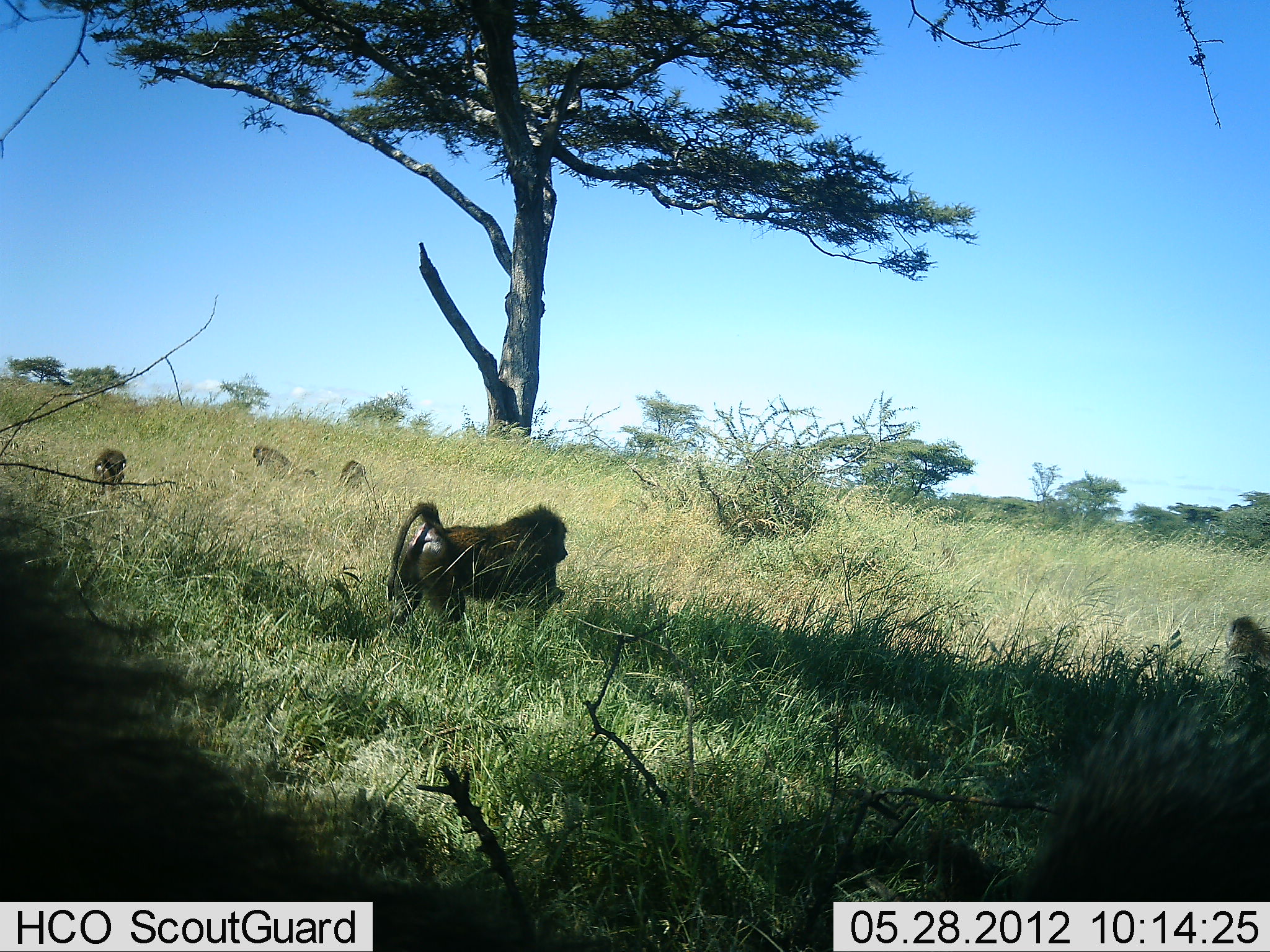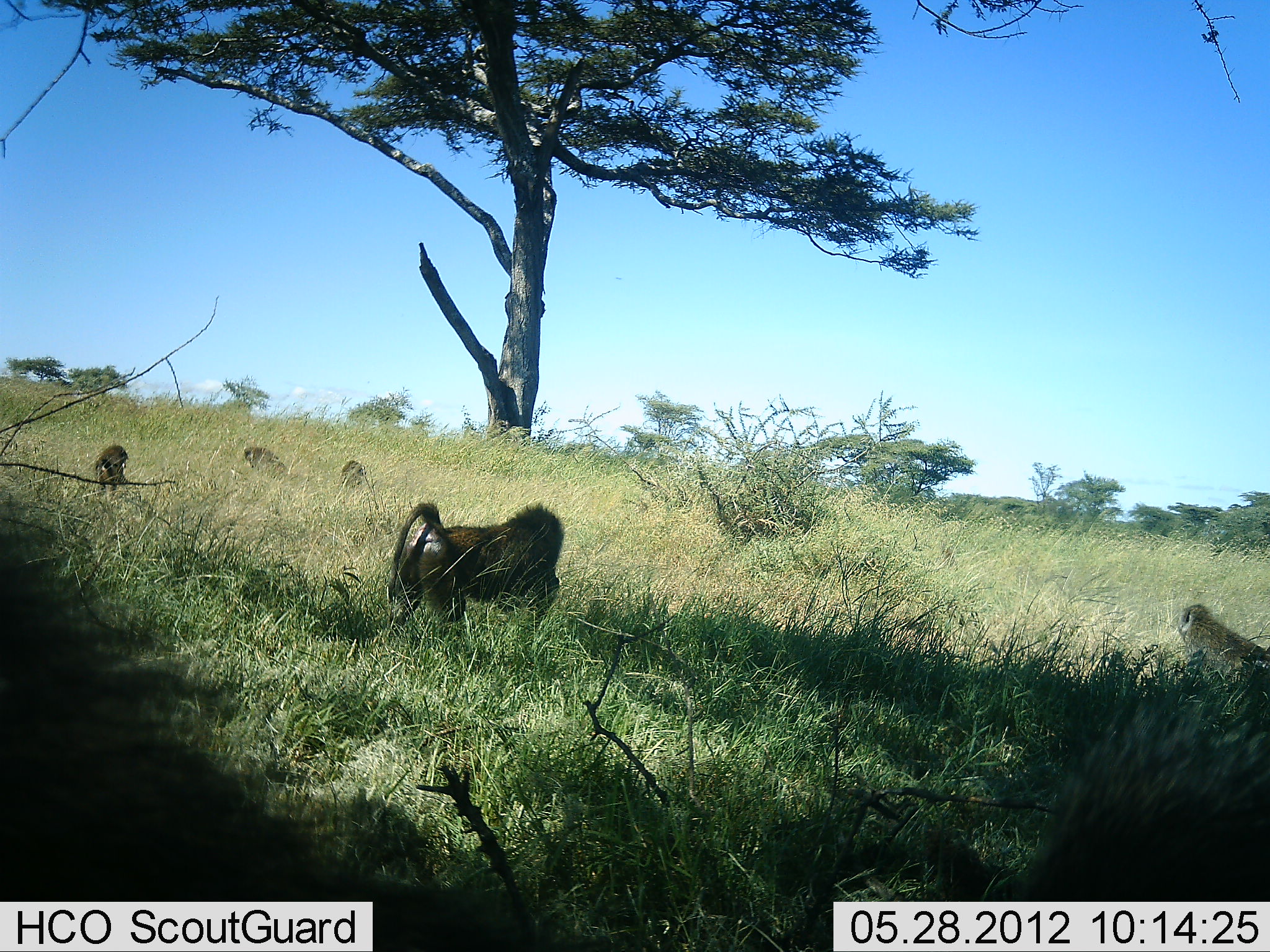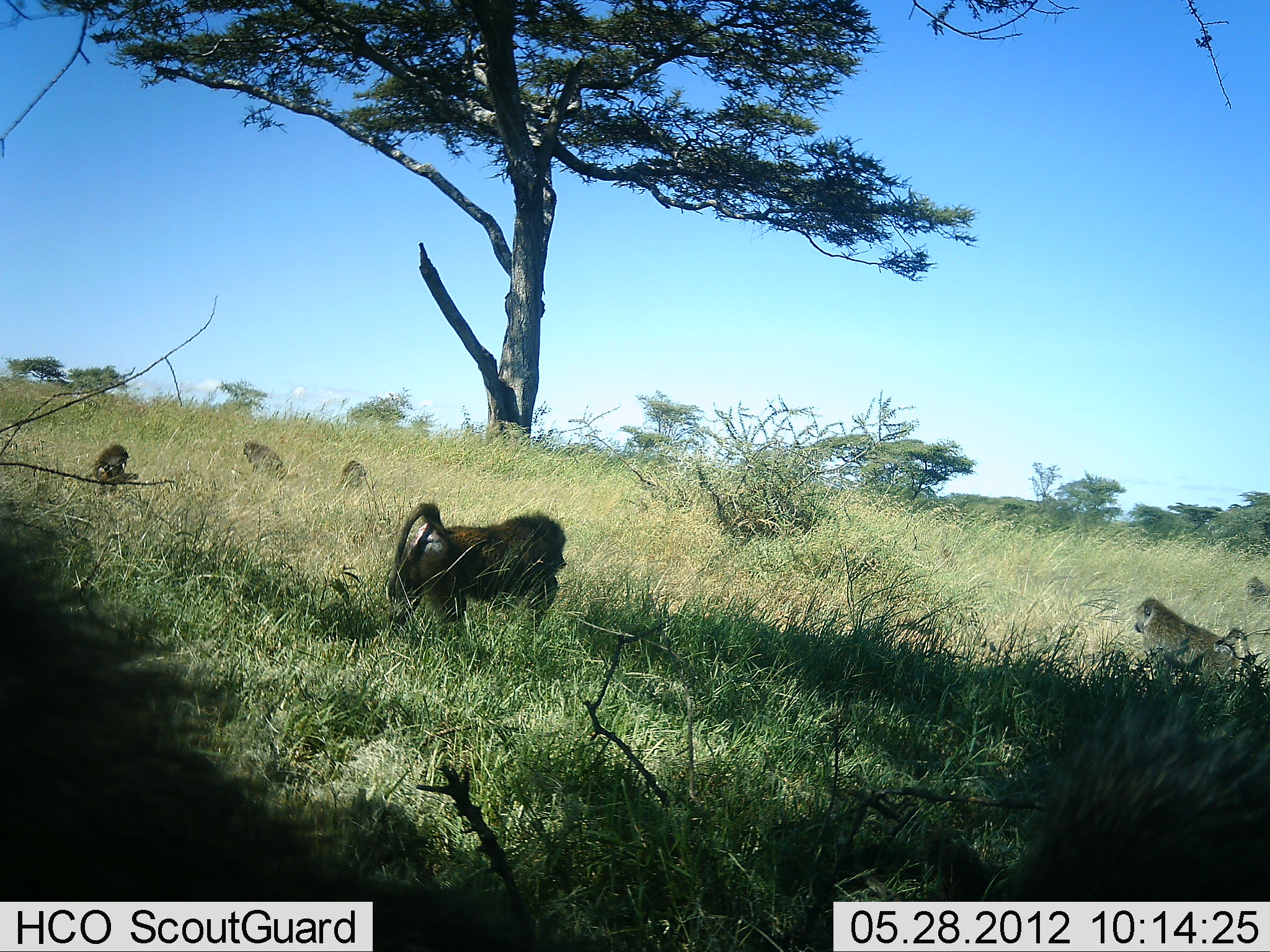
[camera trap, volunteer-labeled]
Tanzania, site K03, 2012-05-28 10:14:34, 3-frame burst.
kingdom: Animalia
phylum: Chordata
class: Mammalia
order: Primates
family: Cercopithecidae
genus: Papio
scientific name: Papio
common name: baboon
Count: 5.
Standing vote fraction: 80%.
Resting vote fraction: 50%.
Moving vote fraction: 60%.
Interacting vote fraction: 10%.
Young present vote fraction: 0%.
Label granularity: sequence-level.